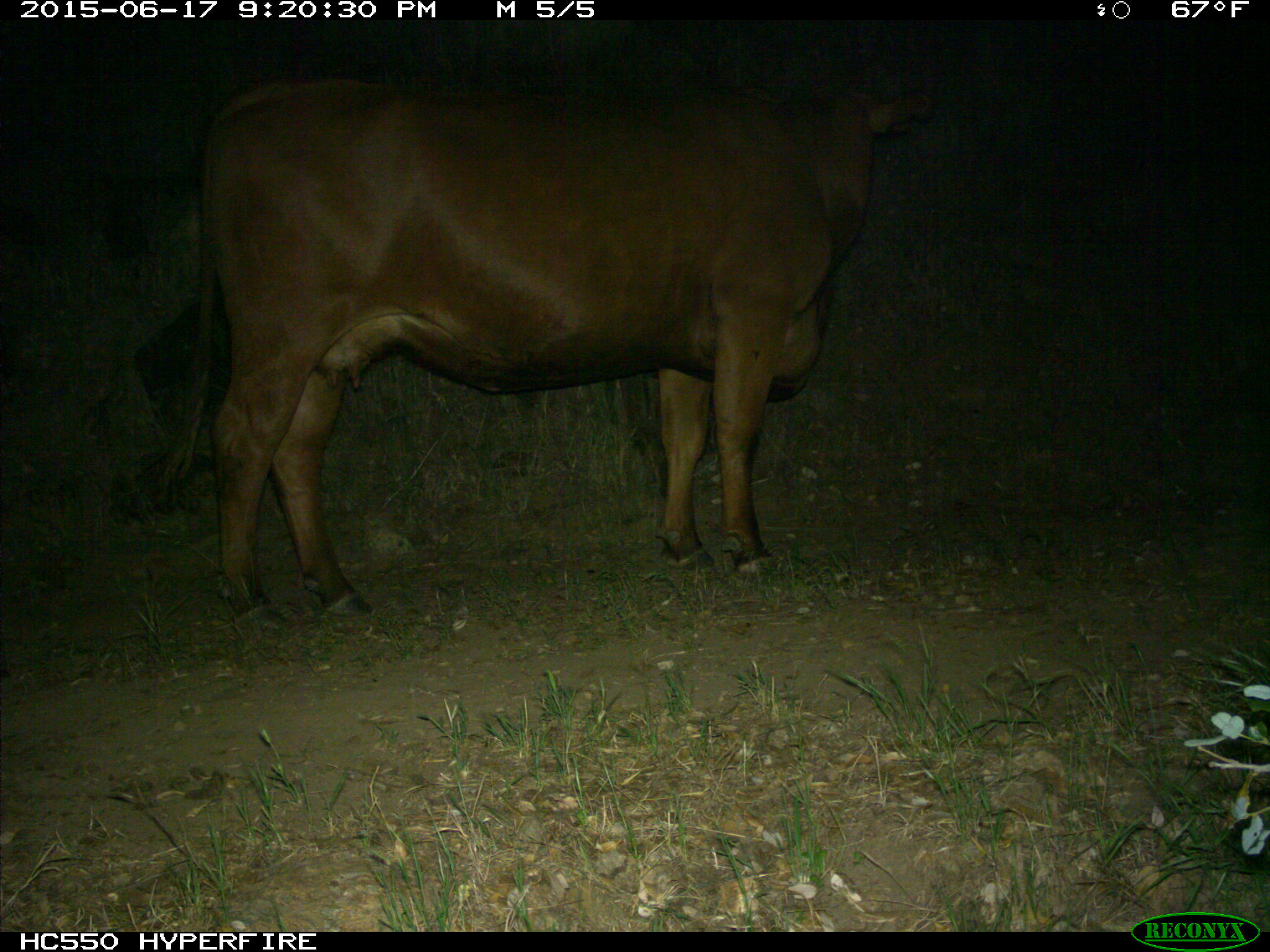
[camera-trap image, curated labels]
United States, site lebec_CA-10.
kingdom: Animalia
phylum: Chordata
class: Mammalia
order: Artiodactyla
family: Bovidae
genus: Bos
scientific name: Bos taurus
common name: domestic cow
Bos taurus (domestic cow).